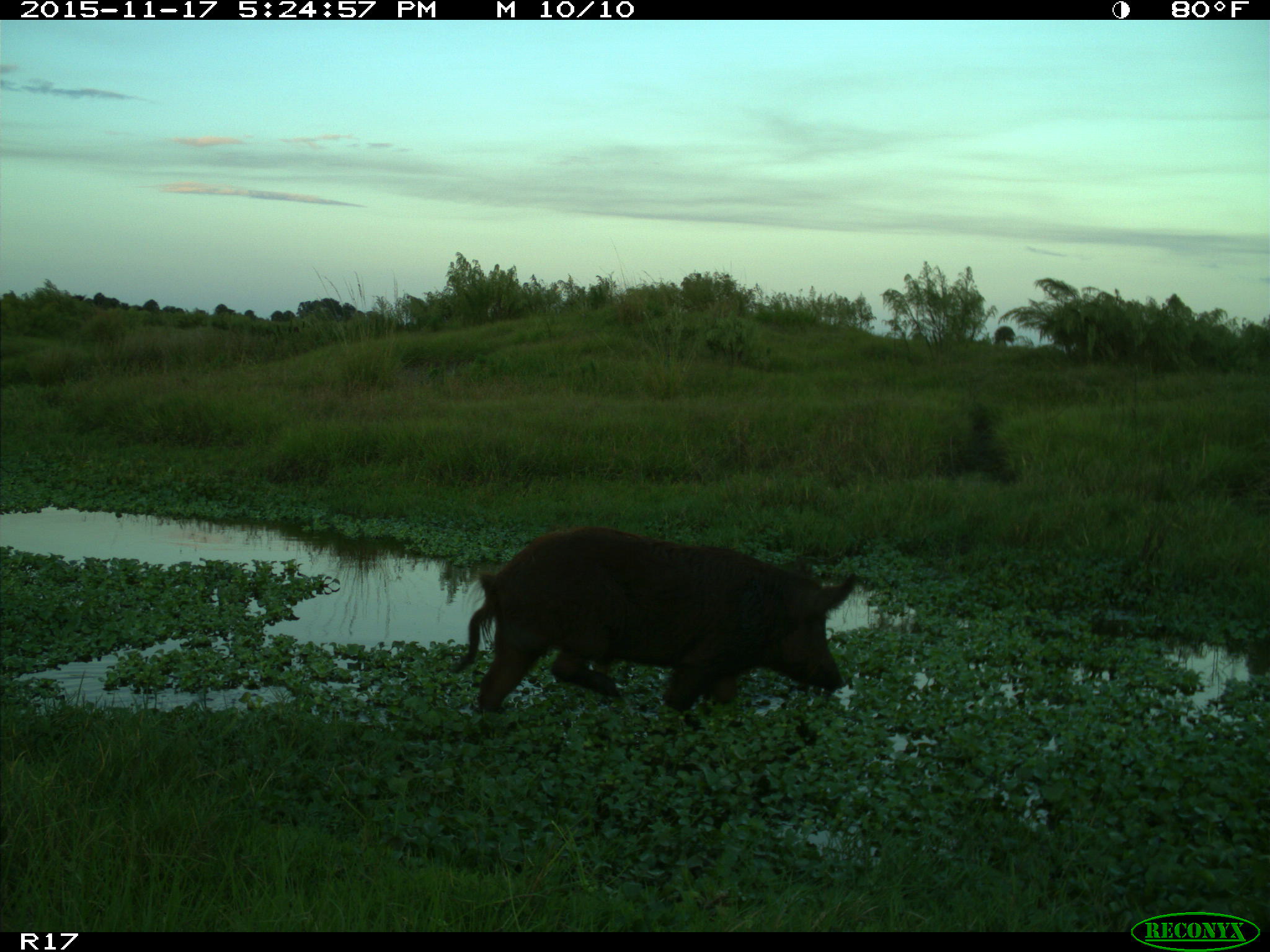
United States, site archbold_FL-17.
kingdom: Animalia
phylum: Chordata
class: Mammalia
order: Artiodactyla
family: Suidae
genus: Sus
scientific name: Sus scrofa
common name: wild boar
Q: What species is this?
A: Sus scrofa (wild boar).